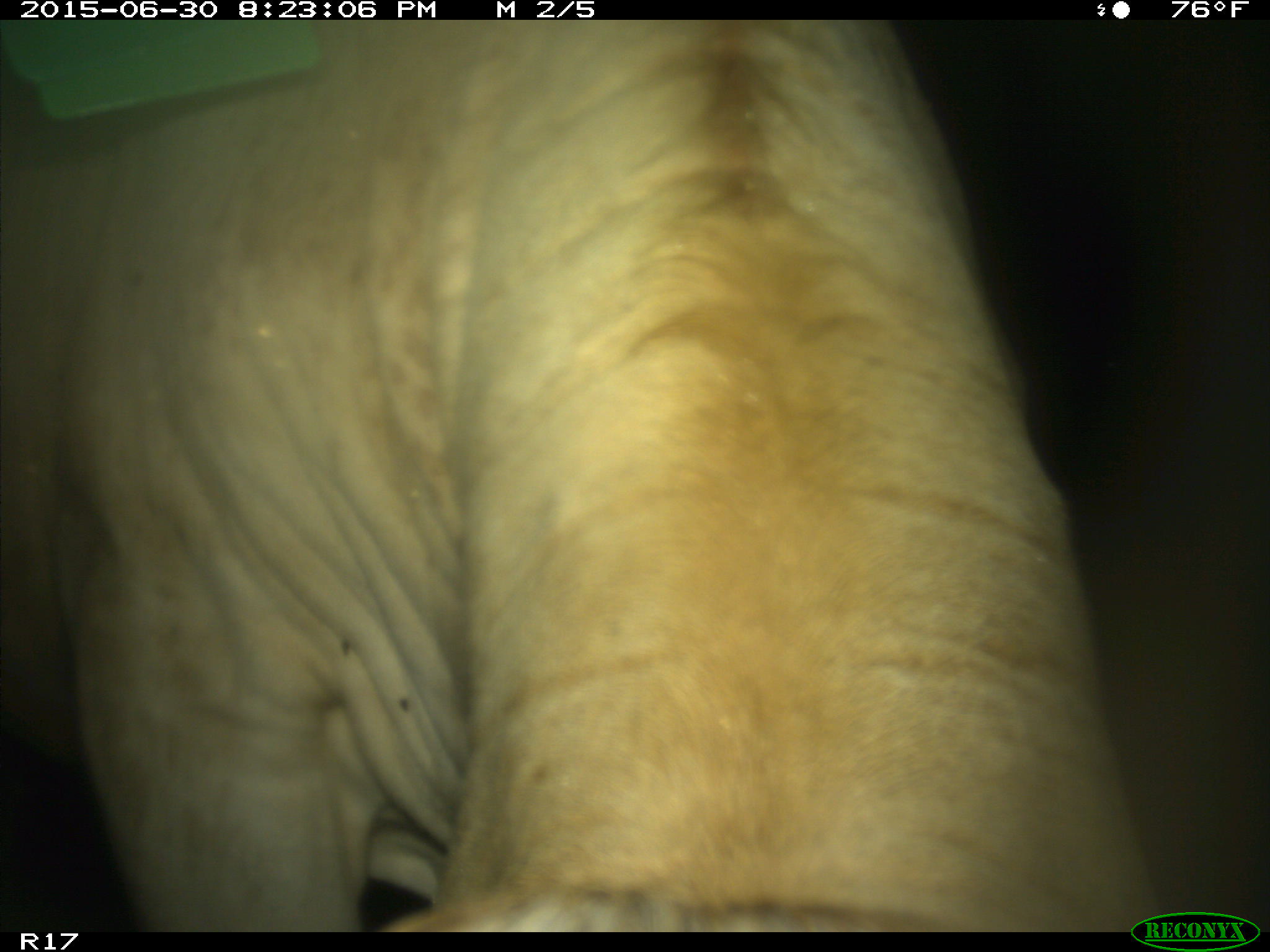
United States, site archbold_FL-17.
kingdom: Animalia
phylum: Chordata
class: Mammalia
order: Artiodactyla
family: Bovidae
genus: Bos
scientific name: Bos taurus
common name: domestic cow